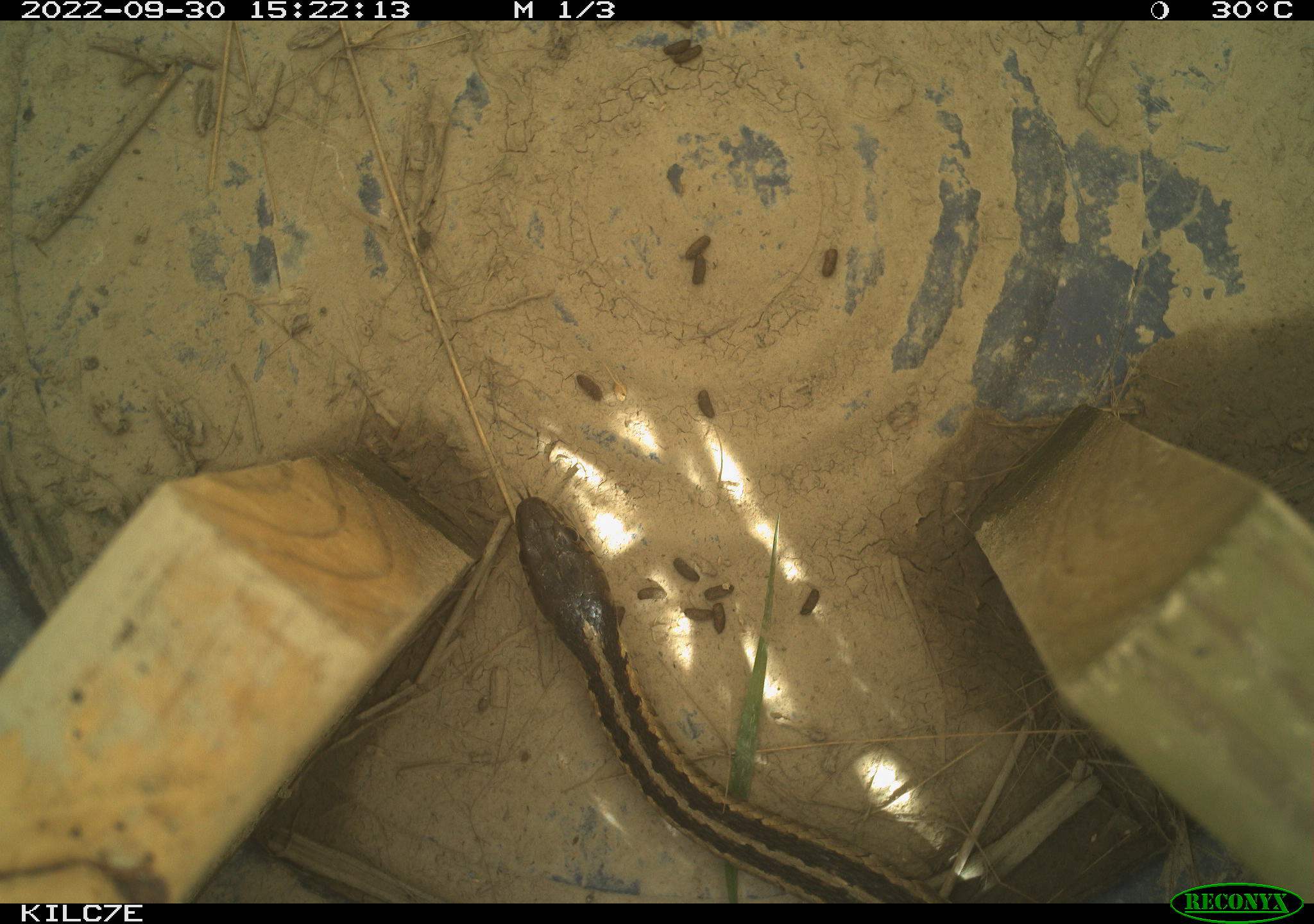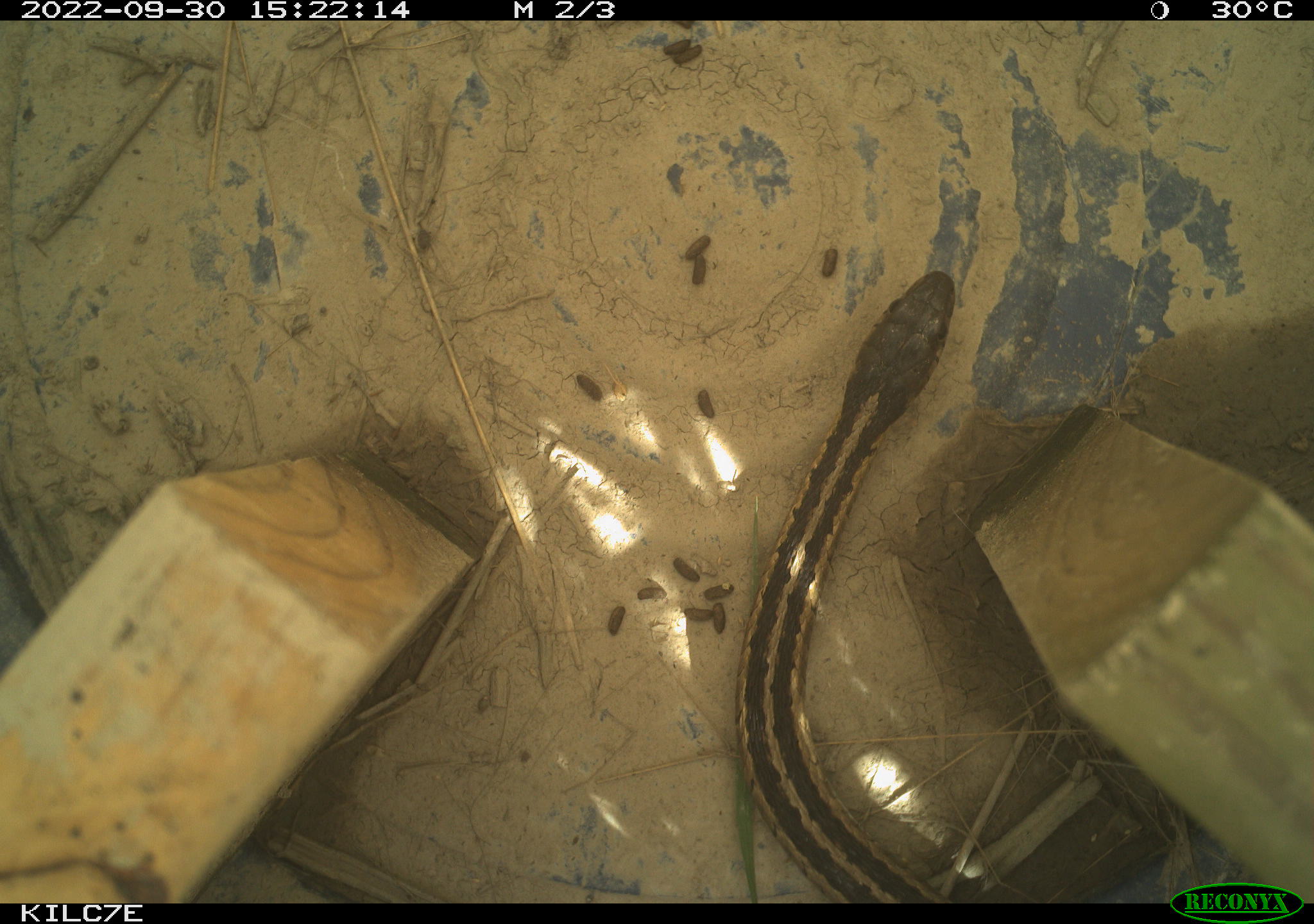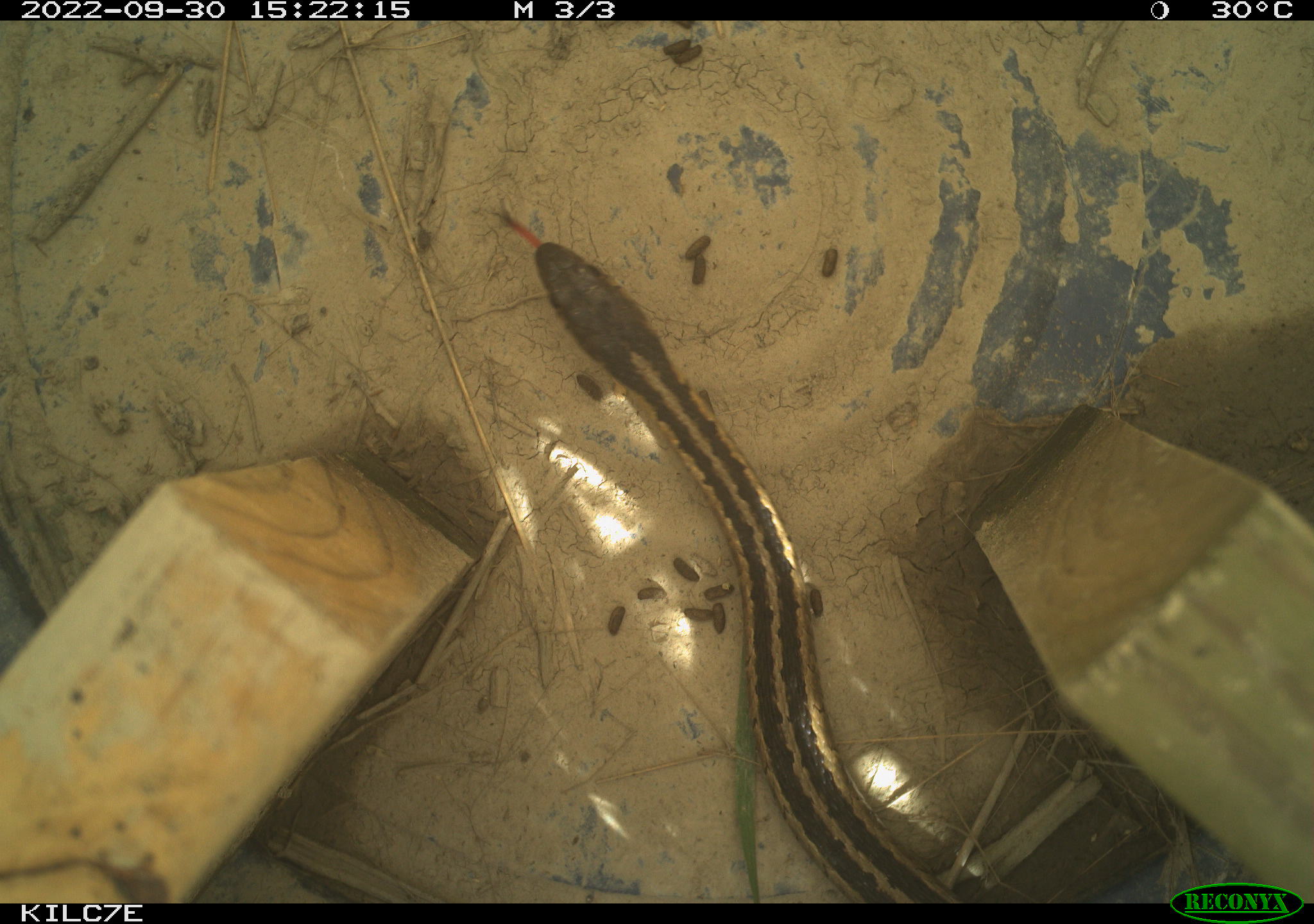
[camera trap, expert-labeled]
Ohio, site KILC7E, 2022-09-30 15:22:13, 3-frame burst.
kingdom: Animalia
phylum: Chordata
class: Reptilia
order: Squamata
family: Colubridae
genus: Thamnophis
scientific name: Thamnophis sirtalis sirtalis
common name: eastern gartersnake